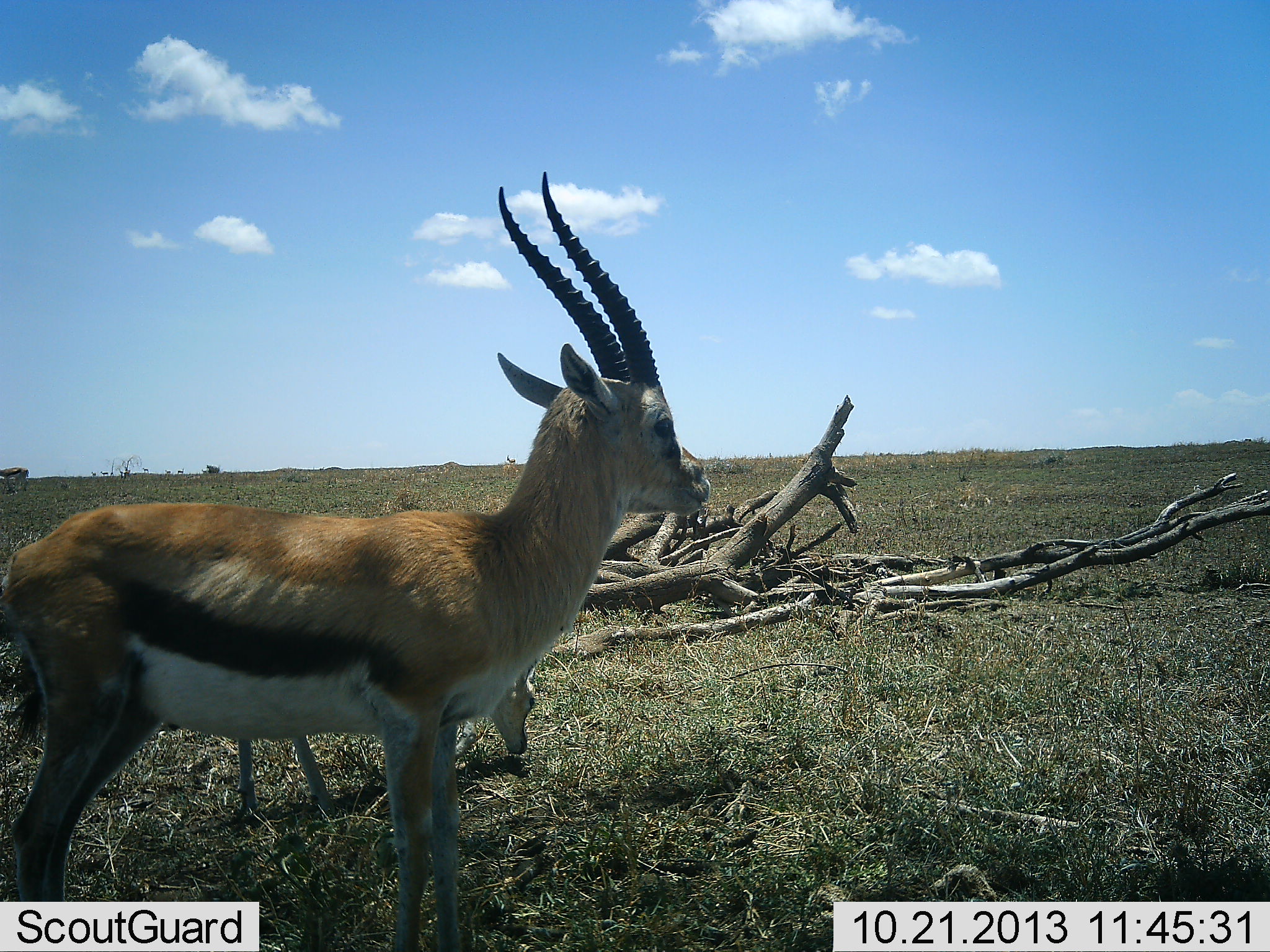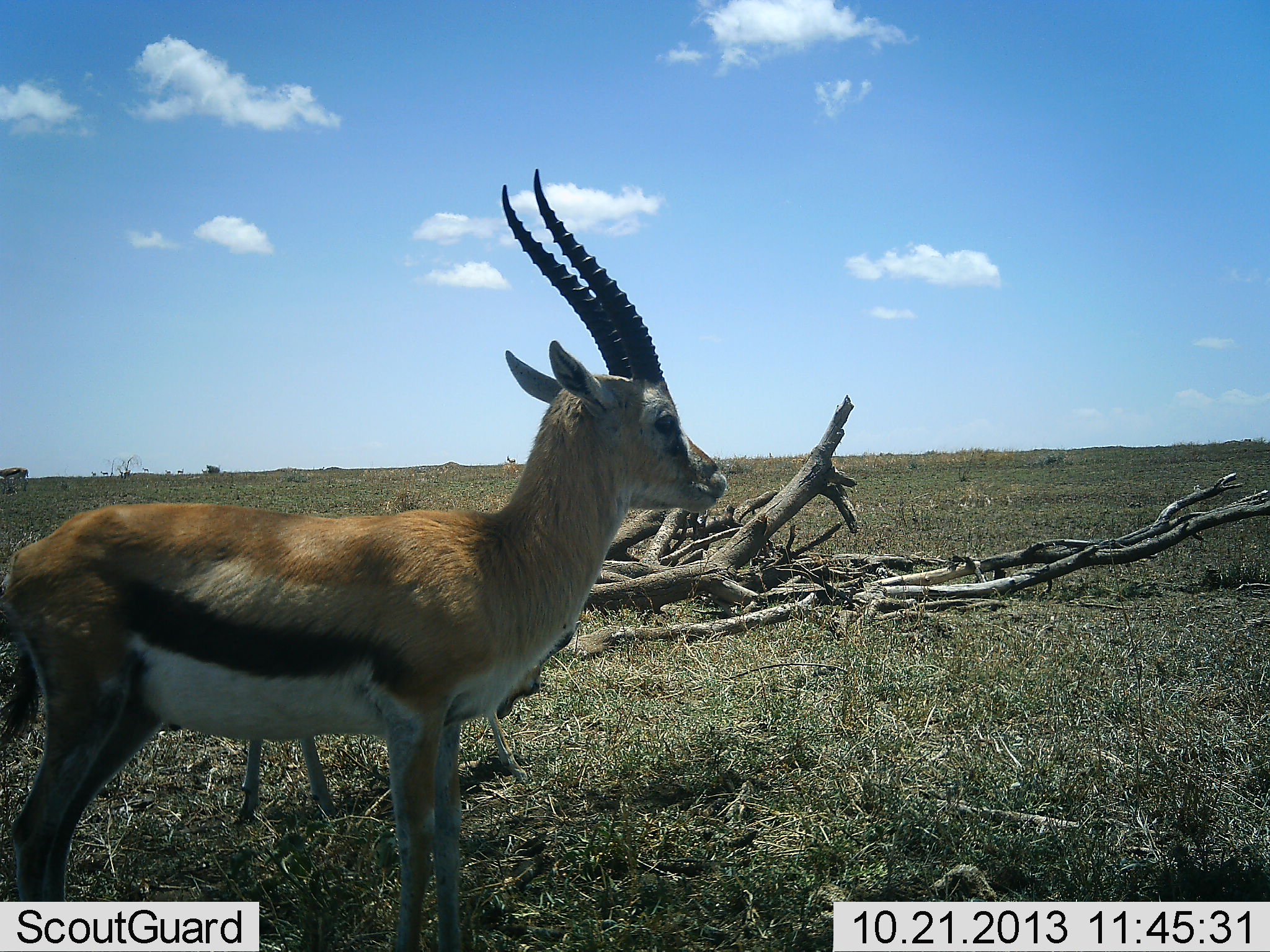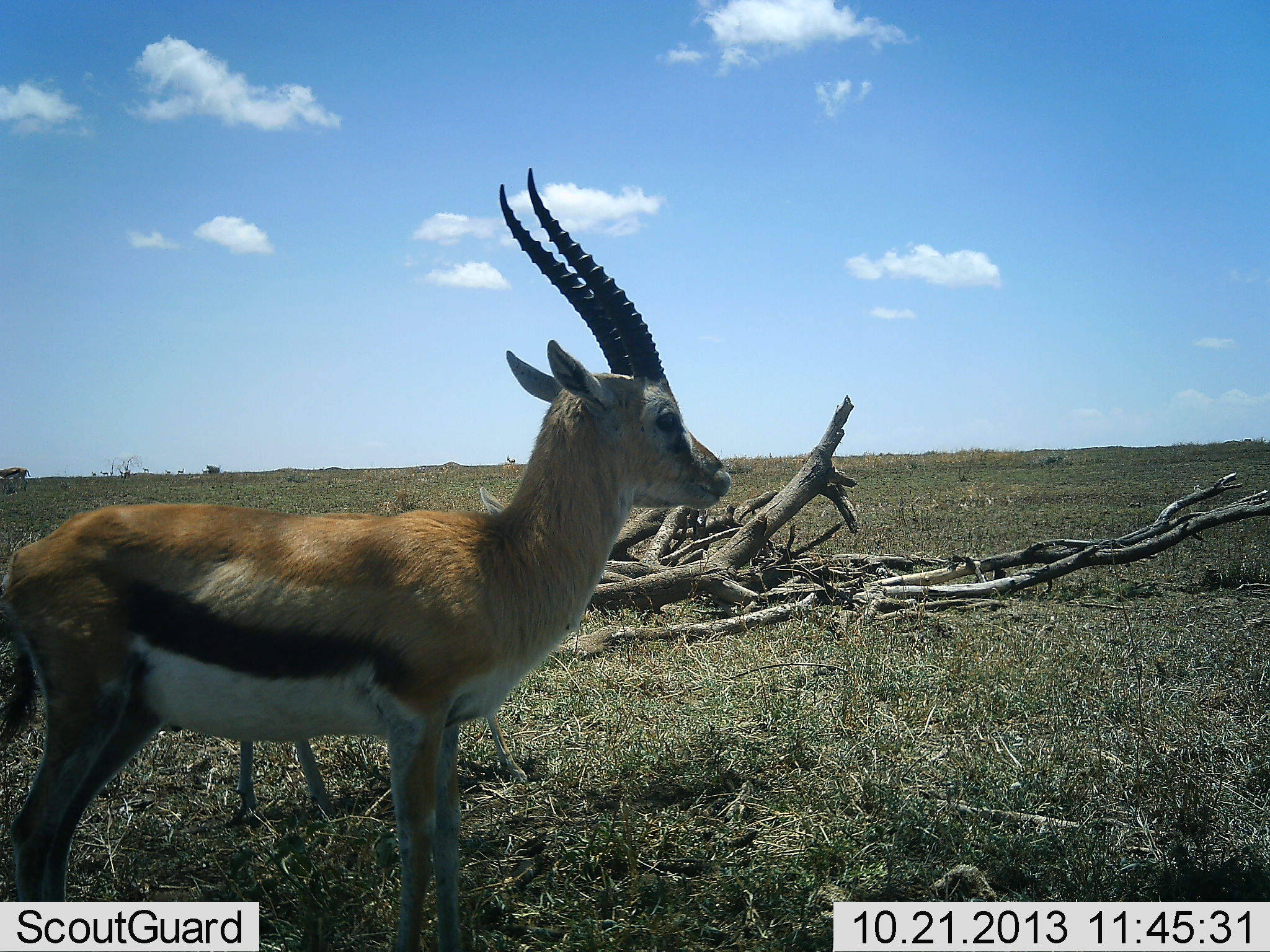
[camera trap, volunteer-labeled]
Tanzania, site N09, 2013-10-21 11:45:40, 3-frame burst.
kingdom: Animalia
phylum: Chordata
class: Mammalia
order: Artiodactyla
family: Bovidae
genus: Eudorcas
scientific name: Eudorcas thomsonii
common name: thomson's gazelle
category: gazellethomsons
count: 2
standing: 100%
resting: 0%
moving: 0%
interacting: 0%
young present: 14%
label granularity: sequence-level